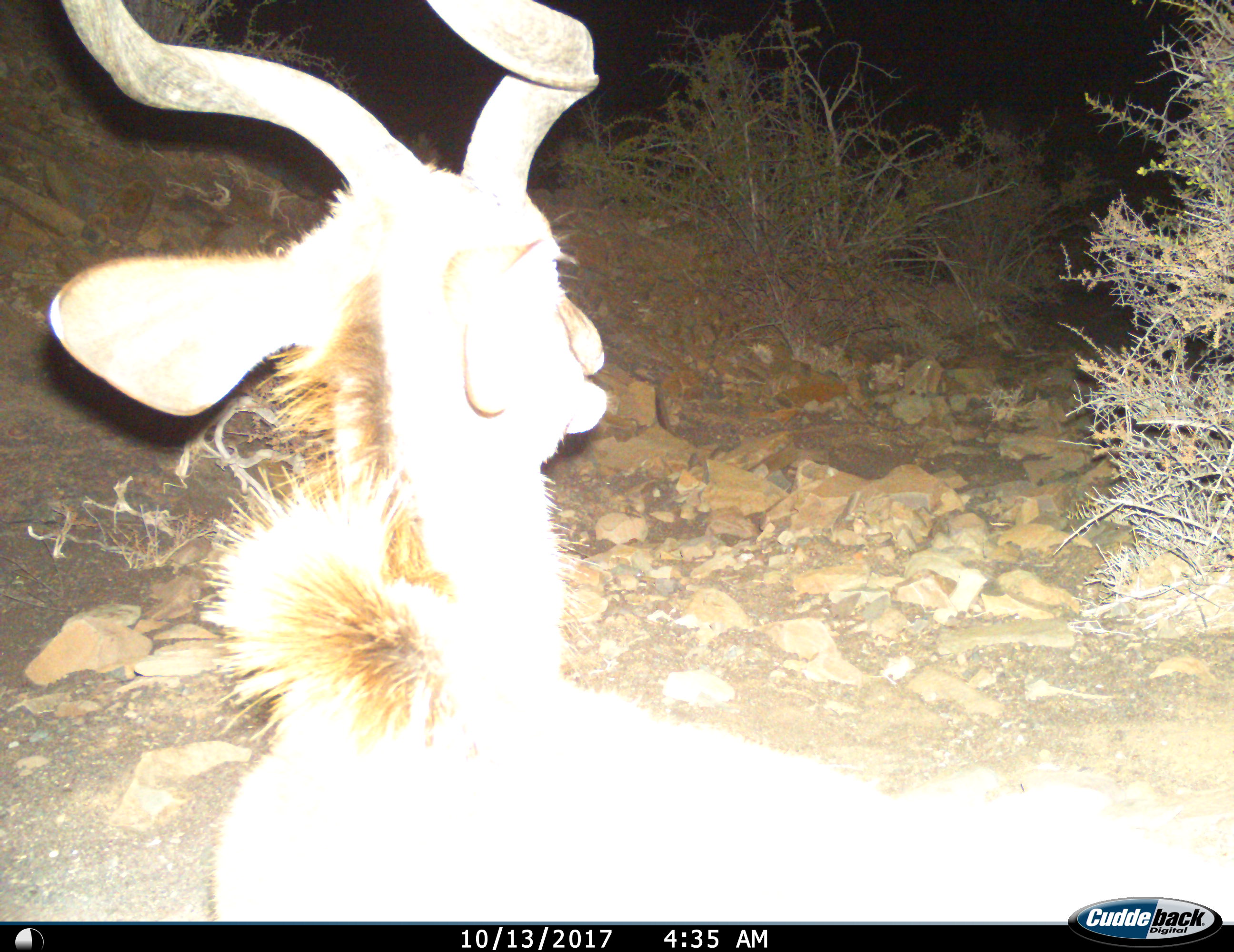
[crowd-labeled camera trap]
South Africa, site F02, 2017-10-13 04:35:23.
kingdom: Animalia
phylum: Chordata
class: Mammalia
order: Artiodactyla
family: Bovidae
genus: Tragelaphus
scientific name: Tragelaphus strepsiceros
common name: greater kudu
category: kudu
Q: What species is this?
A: Kudu (greater kudu) (Tragelaphus strepsiceros).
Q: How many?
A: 1.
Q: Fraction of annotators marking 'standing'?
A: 57%.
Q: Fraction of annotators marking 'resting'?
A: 29%.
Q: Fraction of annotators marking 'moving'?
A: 14%.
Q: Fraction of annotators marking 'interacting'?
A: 0%.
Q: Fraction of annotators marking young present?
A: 0%.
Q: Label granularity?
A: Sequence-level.